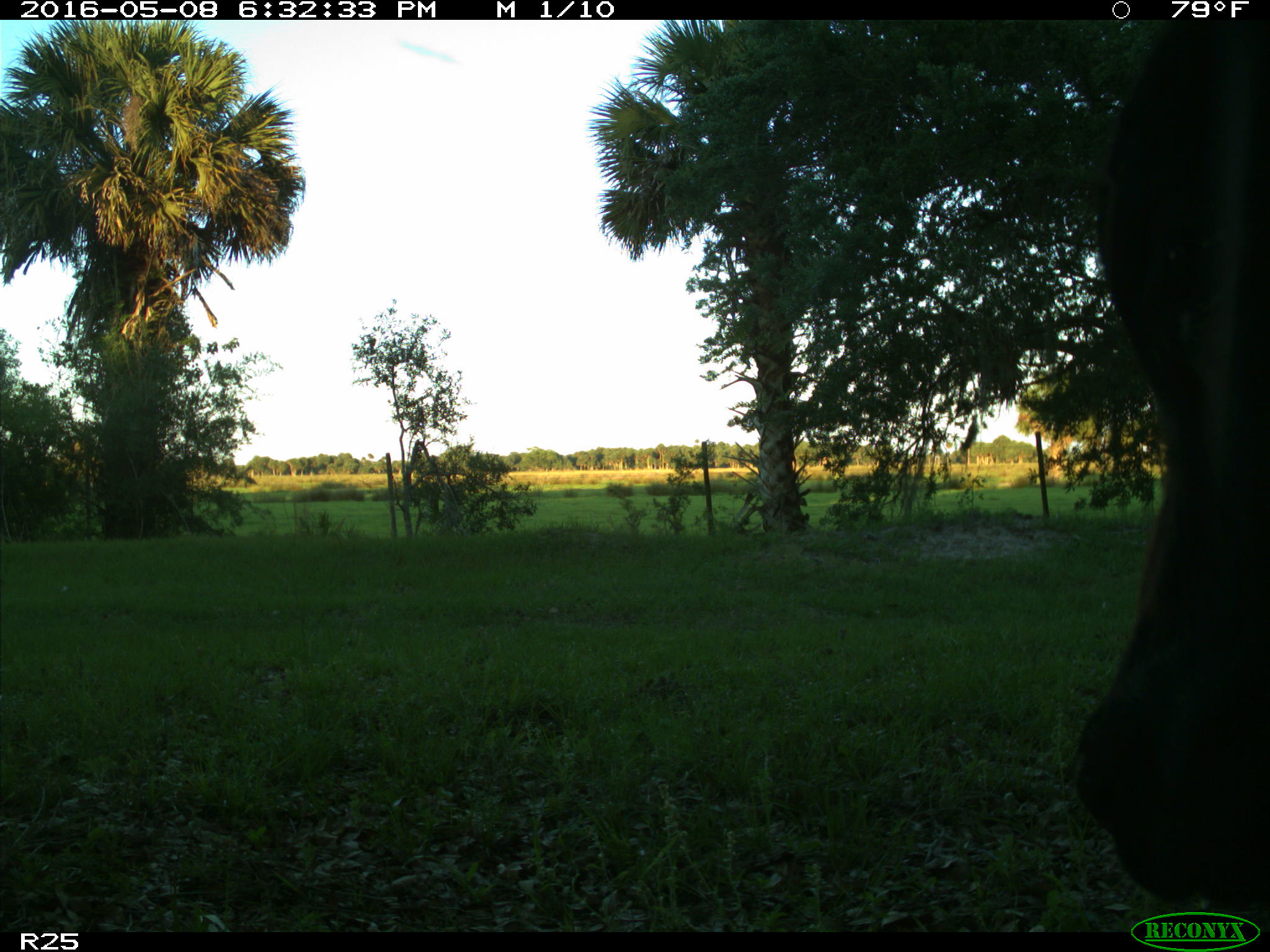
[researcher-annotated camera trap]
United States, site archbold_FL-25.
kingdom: Animalia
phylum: Chordata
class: Mammalia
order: Artiodactyla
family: Bovidae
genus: Bos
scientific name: Bos taurus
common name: domestic cow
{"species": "Bos taurus (domestic cow)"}